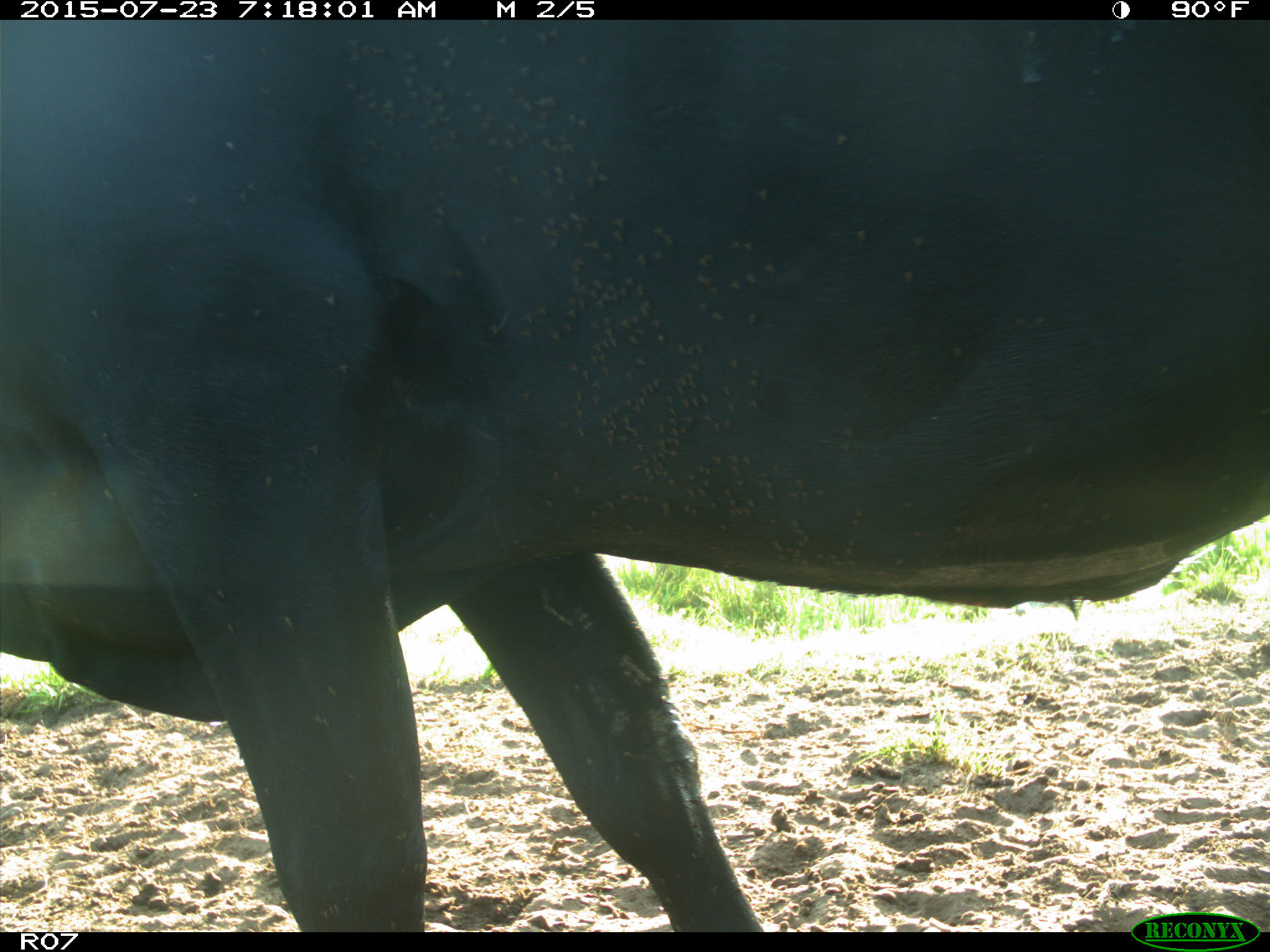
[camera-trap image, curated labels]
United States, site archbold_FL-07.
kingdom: Animalia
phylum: Chordata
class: Mammalia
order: Artiodactyla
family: Bovidae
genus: Bos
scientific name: Bos taurus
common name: domestic cow